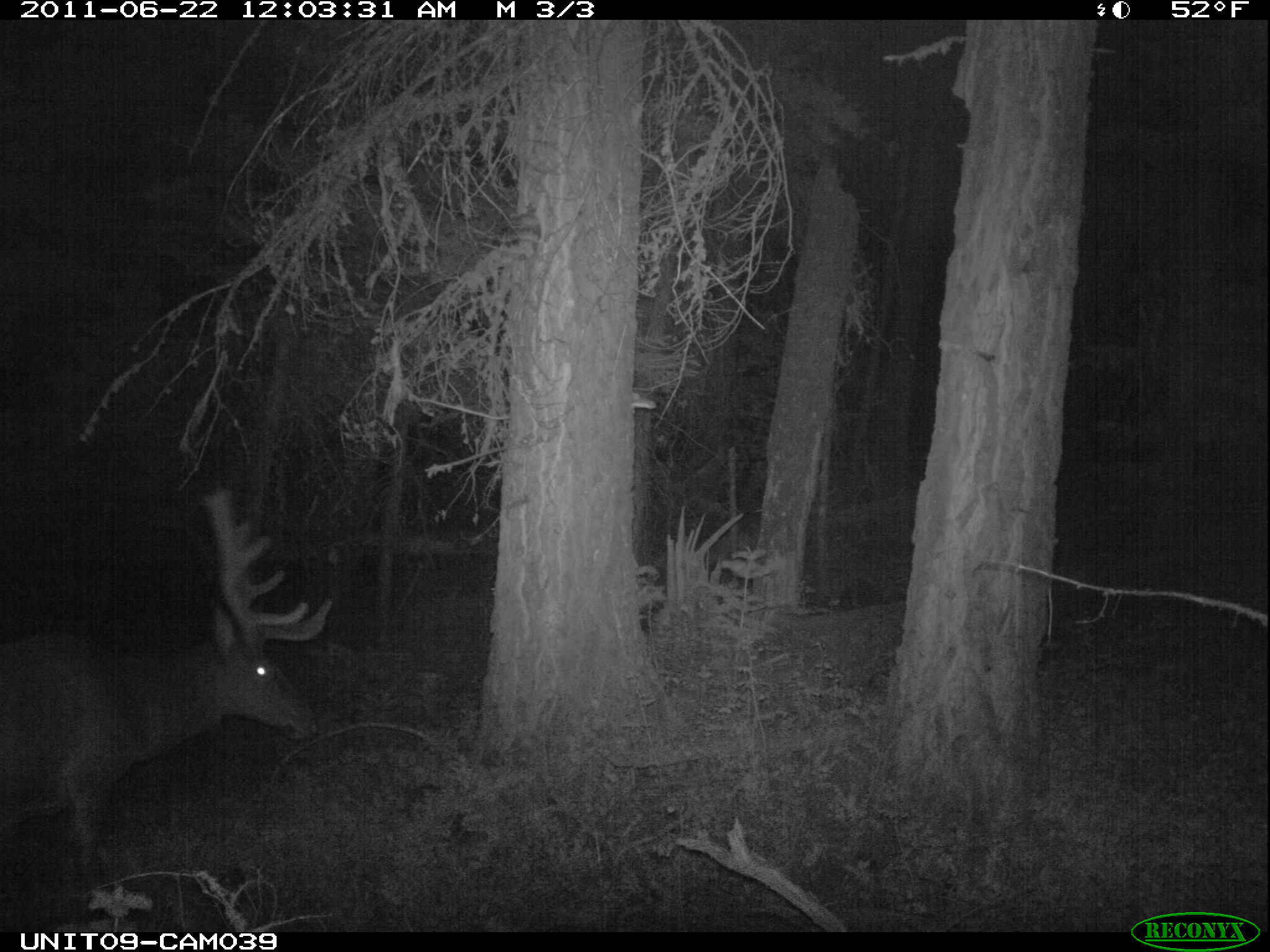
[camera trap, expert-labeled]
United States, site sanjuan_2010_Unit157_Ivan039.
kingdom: Animalia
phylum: Chordata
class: Mammalia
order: Artiodactyla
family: Cervidae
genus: Cervus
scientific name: Cervus elaphus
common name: red deer